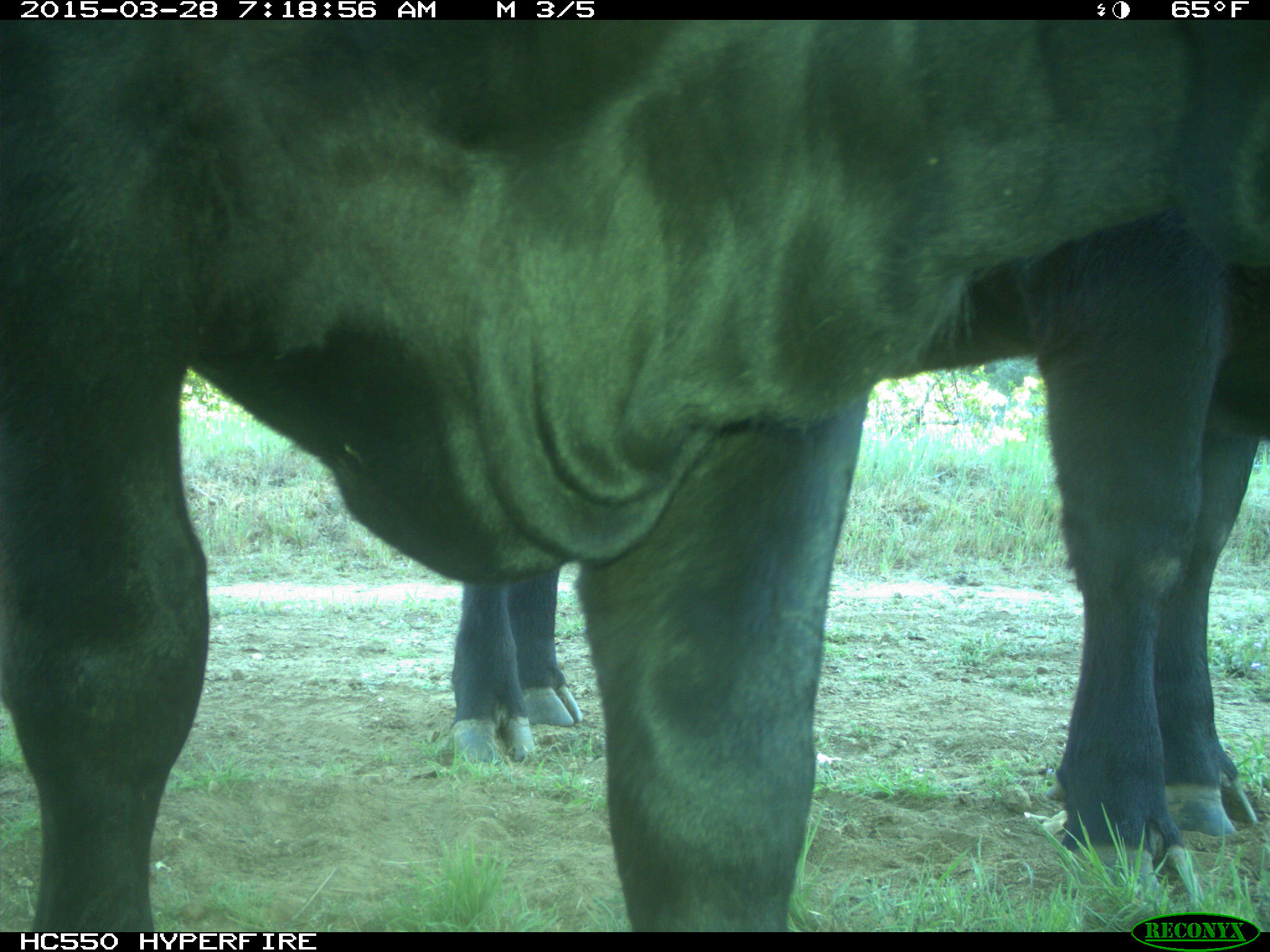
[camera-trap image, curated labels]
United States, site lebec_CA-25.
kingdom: Animalia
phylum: Chordata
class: Mammalia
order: Artiodactyla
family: Bovidae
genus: Bos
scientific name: Bos taurus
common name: domestic cow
Bos taurus (domestic cow).